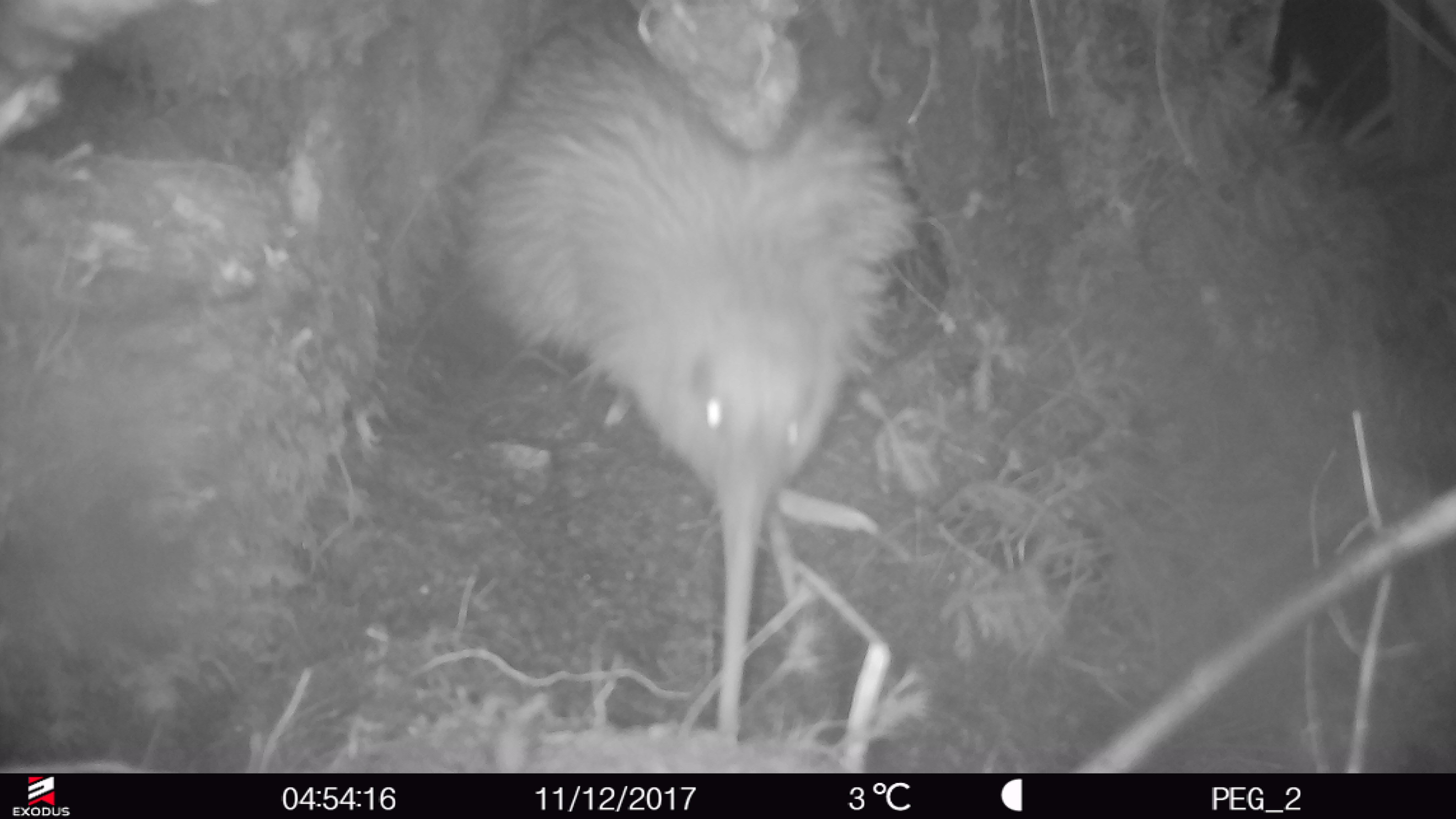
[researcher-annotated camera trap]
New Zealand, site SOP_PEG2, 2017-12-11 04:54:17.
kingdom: Animalia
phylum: Chordata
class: Aves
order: Apterygiformes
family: Apterygidae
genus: Apteryx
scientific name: Apteryx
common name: kiwi